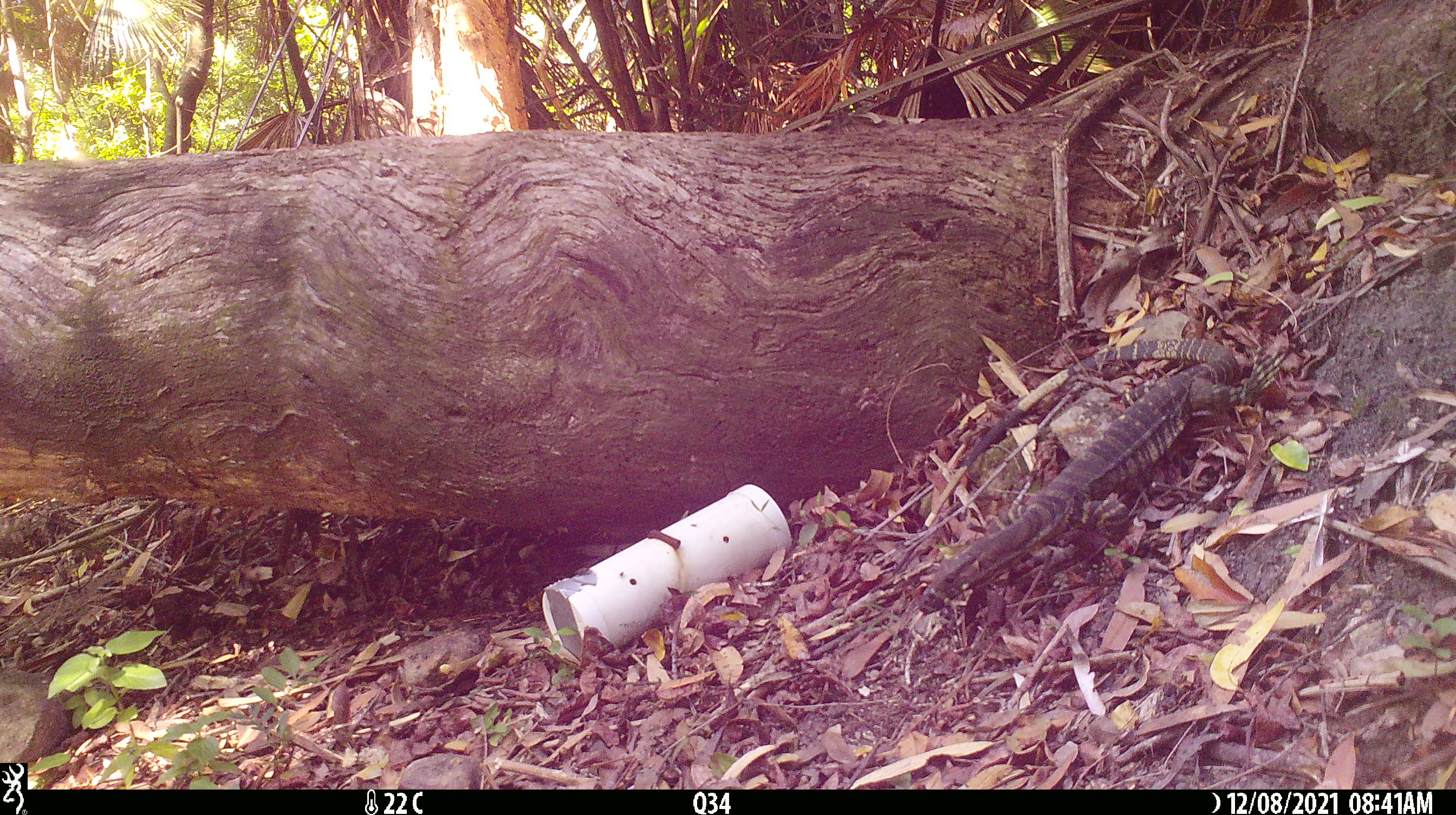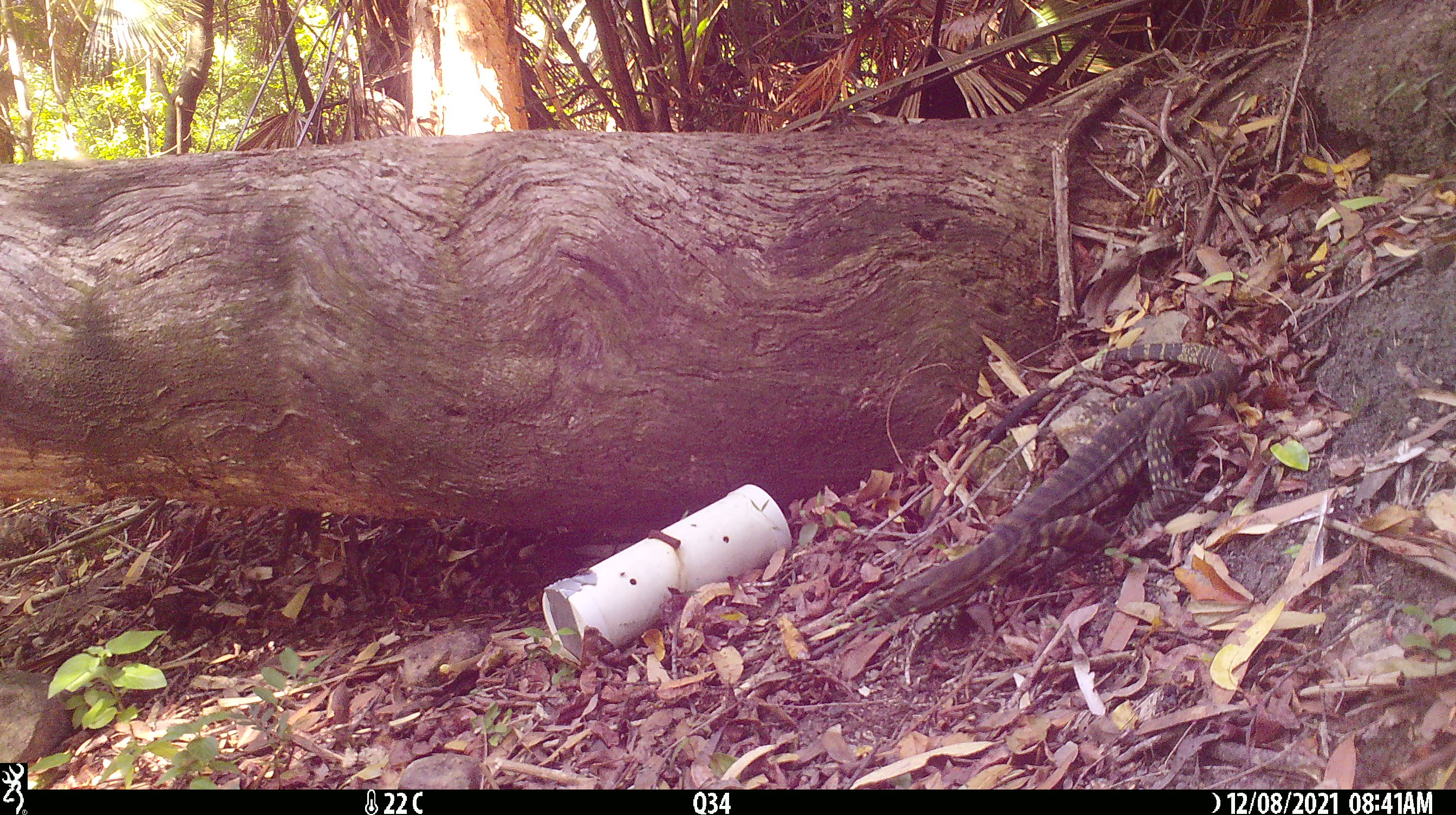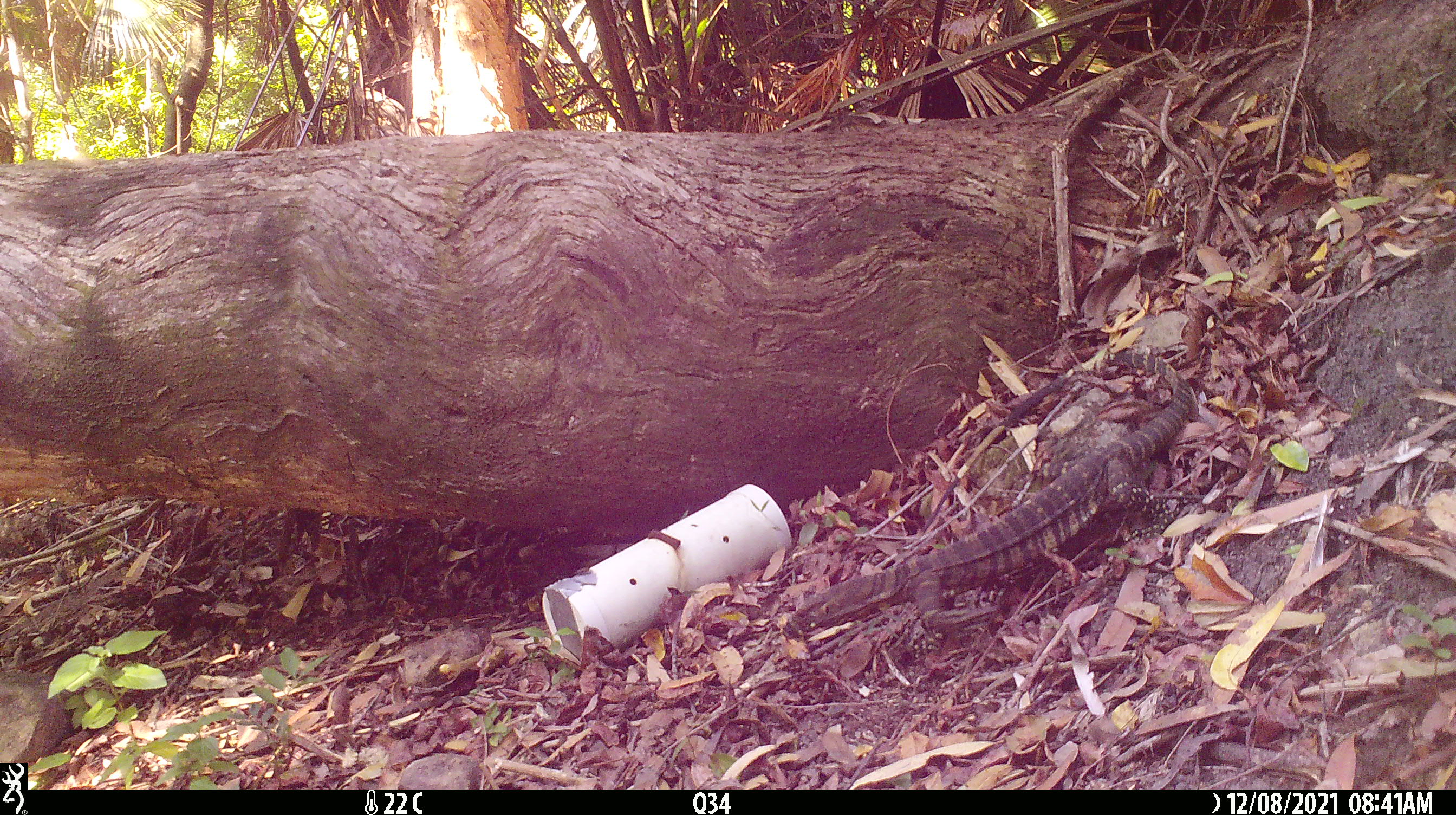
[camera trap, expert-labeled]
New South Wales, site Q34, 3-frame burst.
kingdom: Animalia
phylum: Chordata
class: Reptilia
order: Squamata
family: Varanidae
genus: Varanus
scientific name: Varanus varius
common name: lace monitor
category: goanna